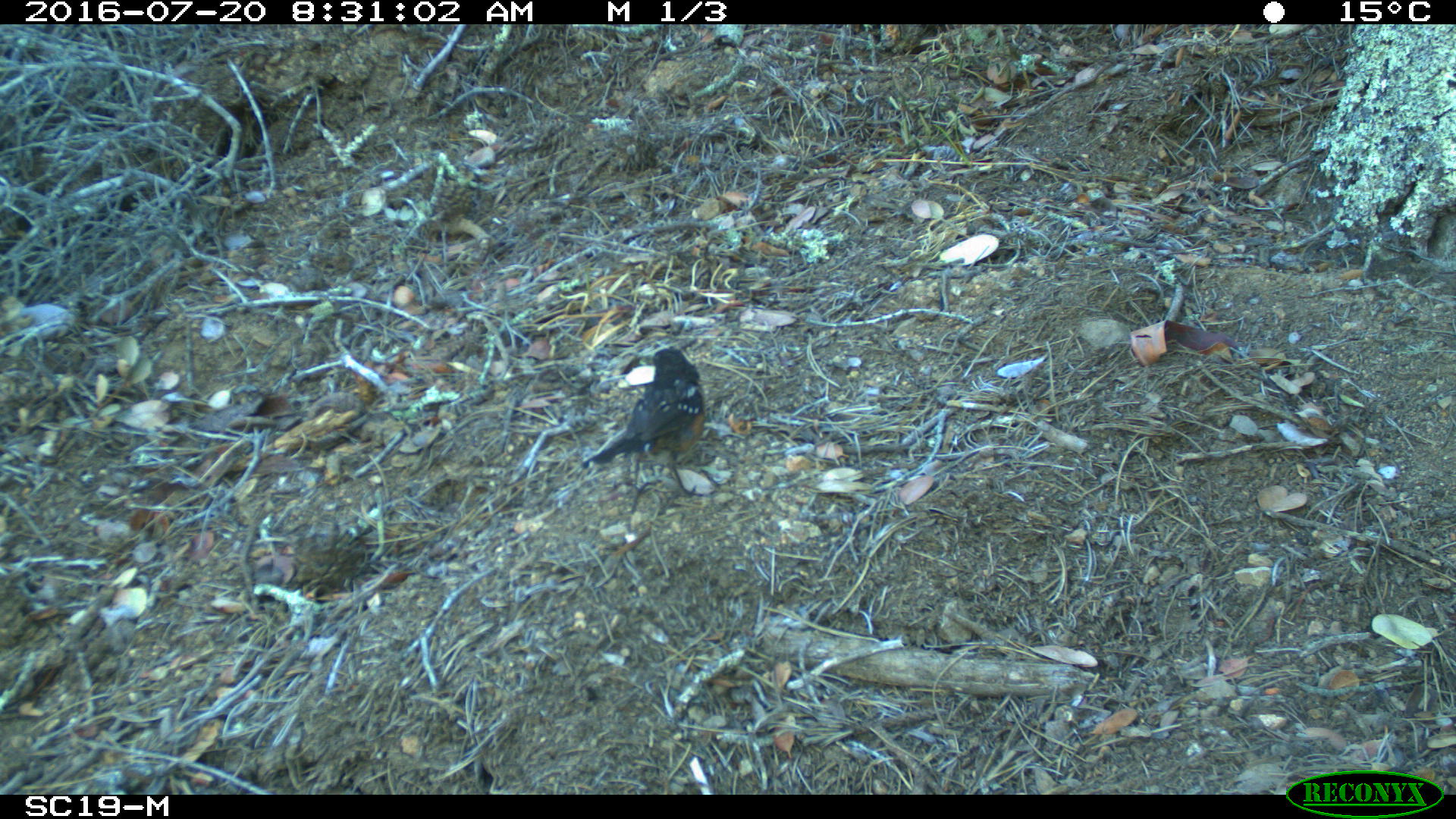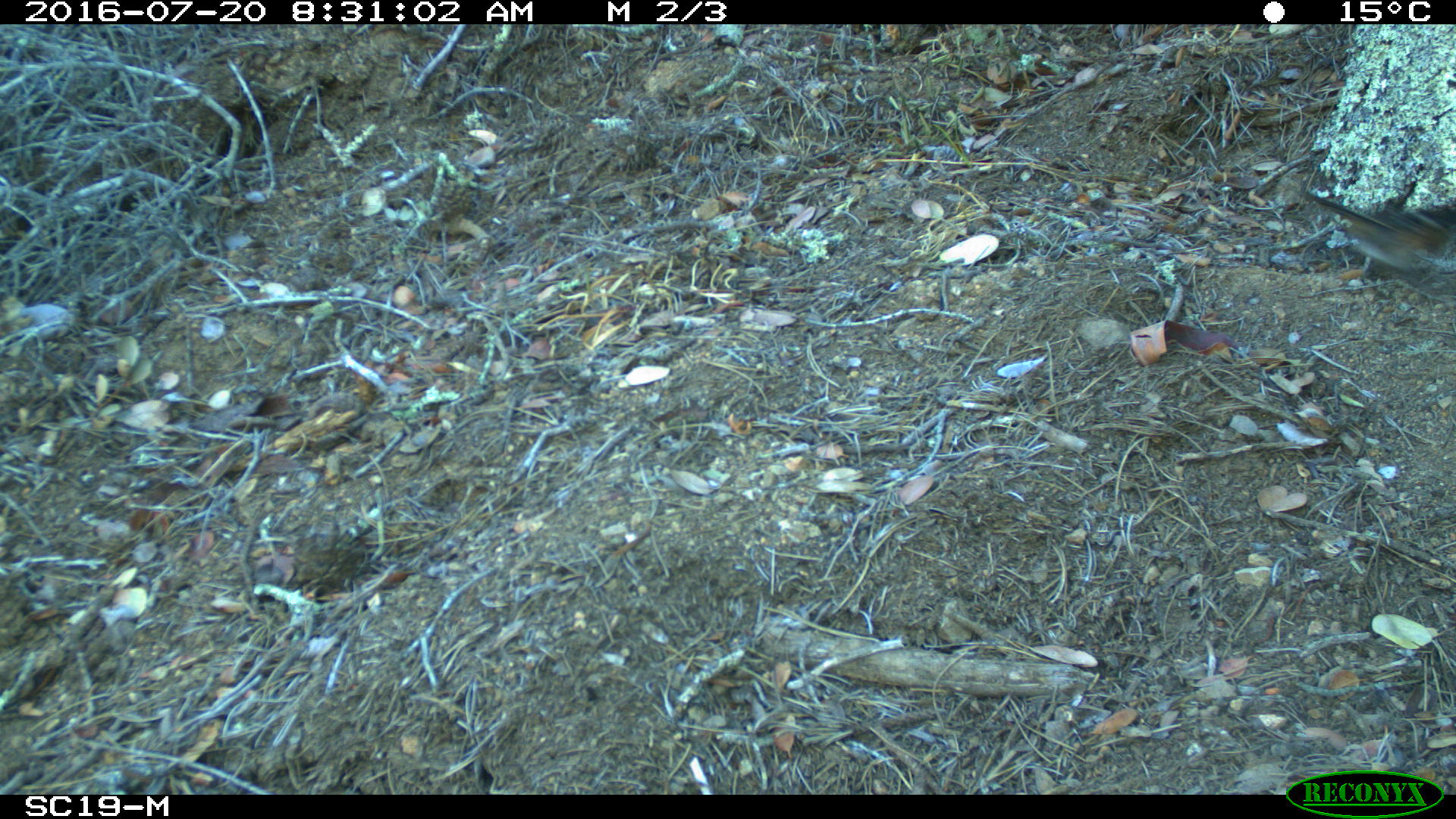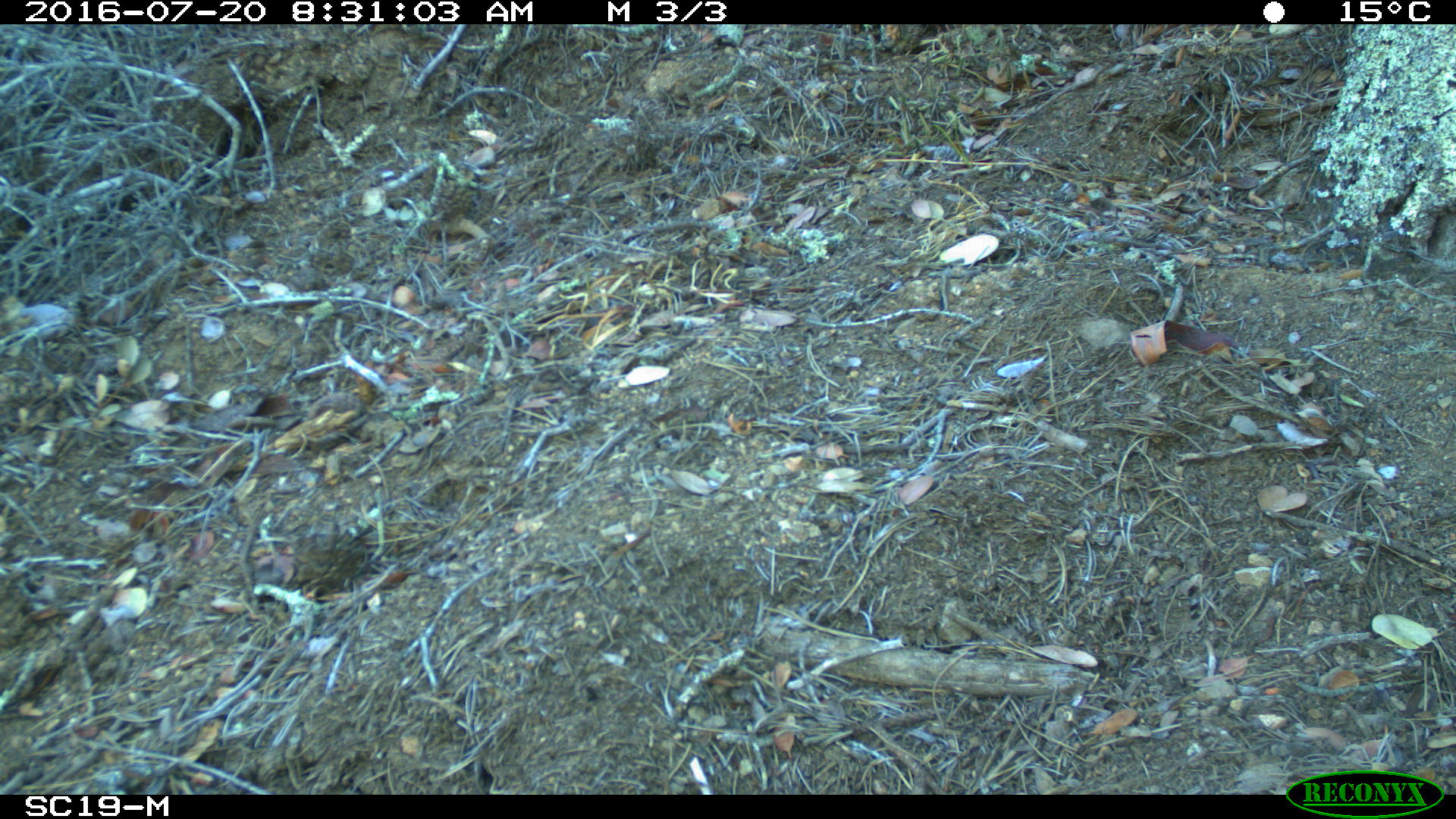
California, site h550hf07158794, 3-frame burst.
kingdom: Animalia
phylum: Chordata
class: Aves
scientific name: Aves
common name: bird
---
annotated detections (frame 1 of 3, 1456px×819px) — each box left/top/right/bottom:
bird: 588/347/705/504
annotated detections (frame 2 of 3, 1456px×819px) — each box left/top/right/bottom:
bird: 1298/190/1455/270